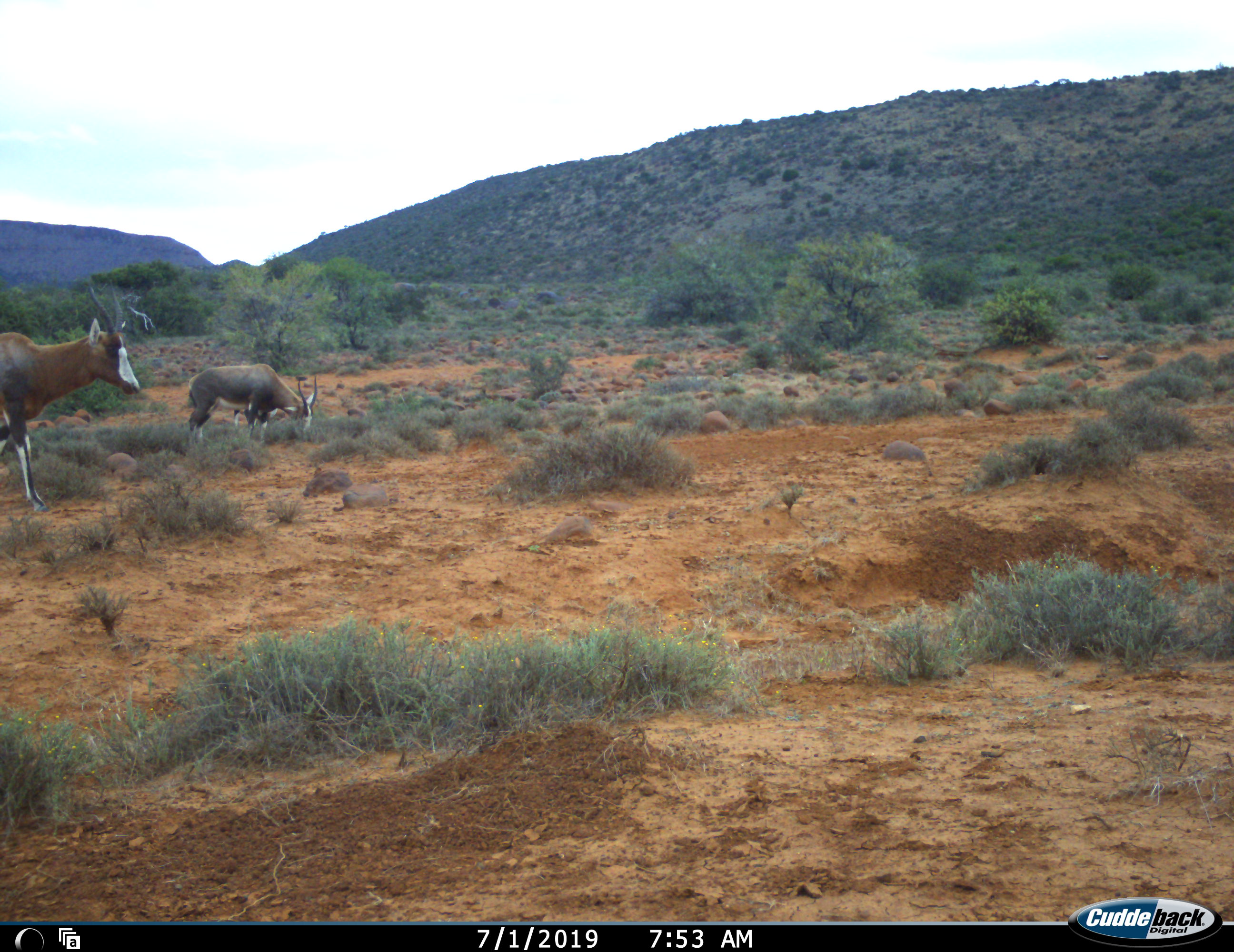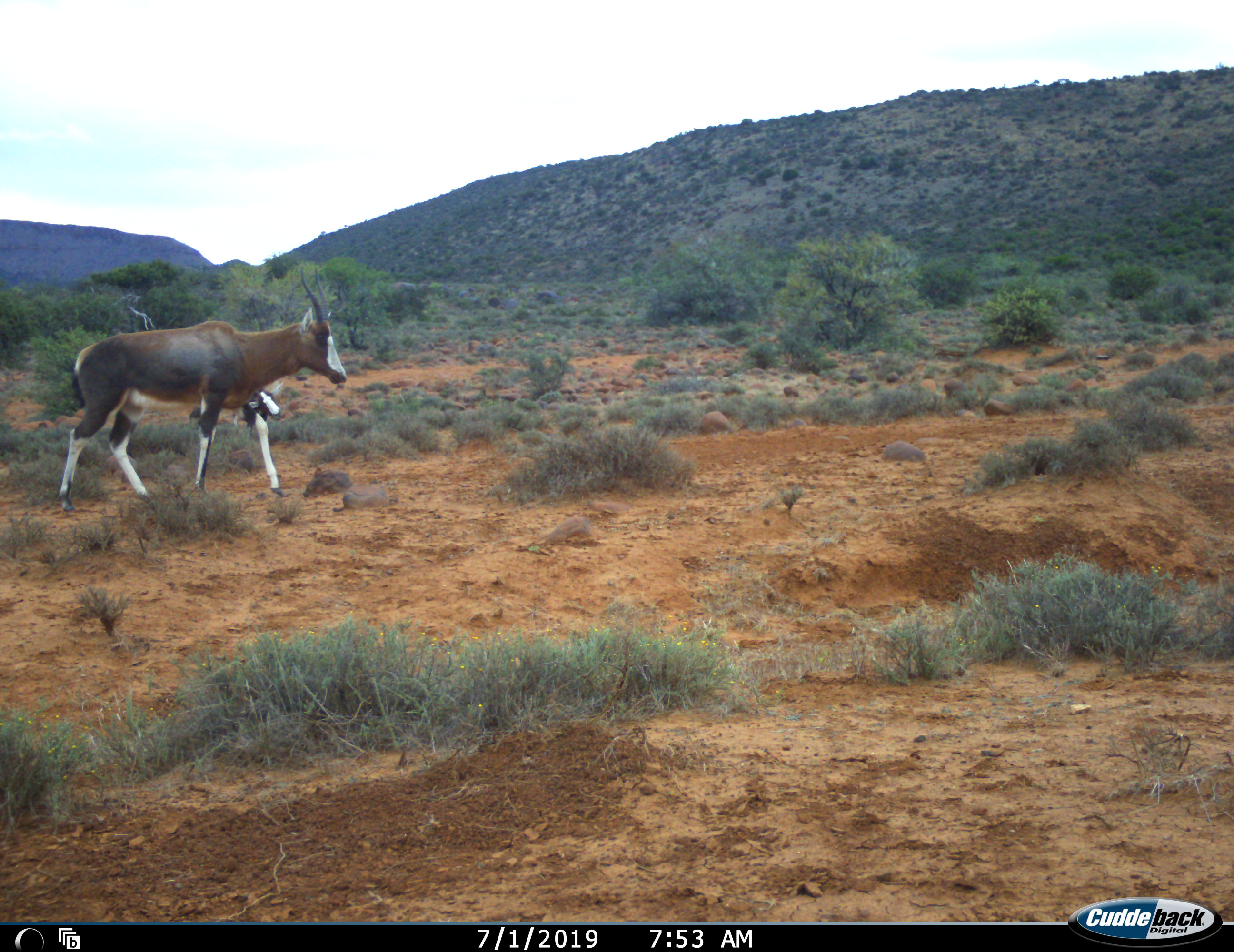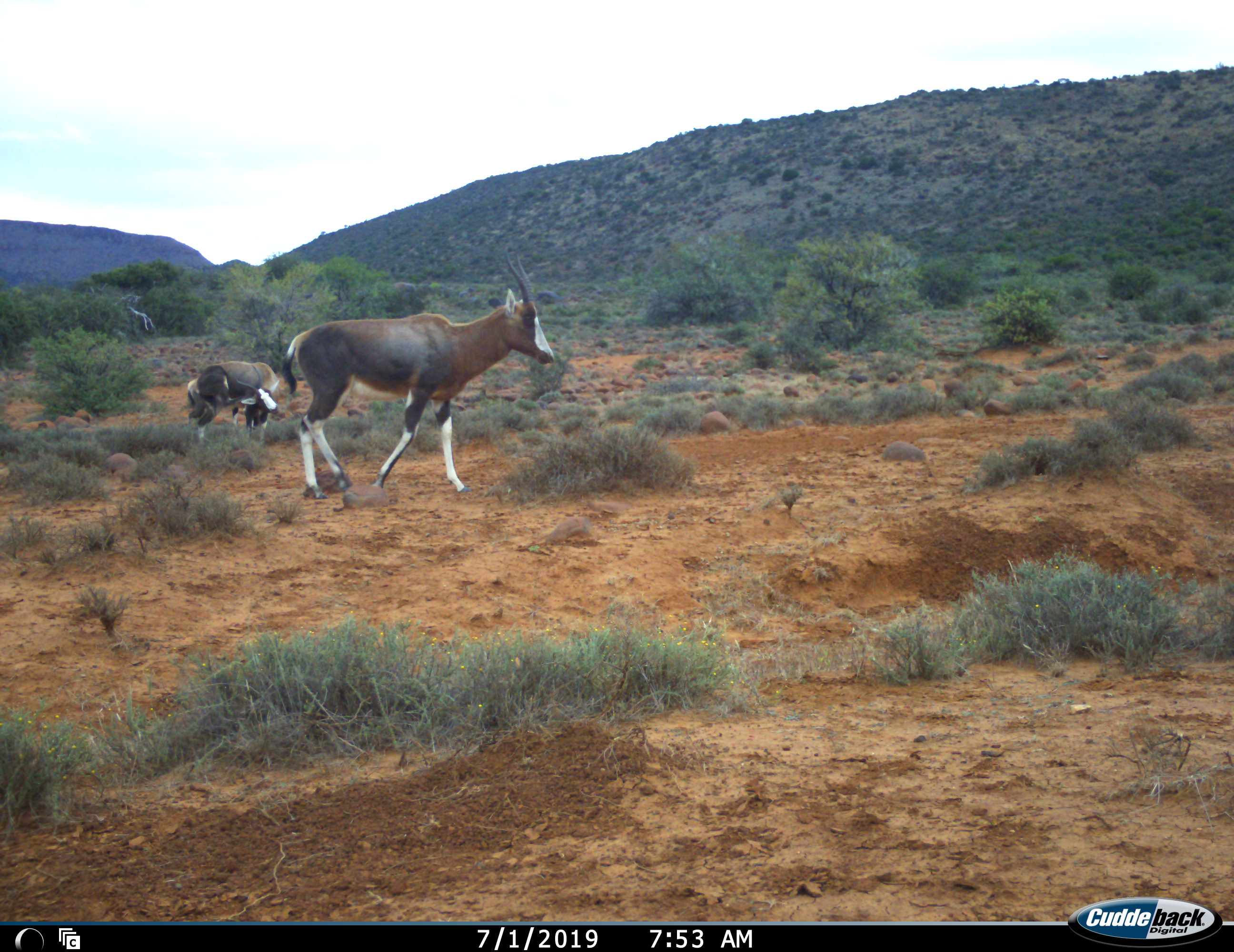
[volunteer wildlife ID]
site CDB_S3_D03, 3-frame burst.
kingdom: Animalia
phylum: Chordata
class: Mammalia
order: Artiodactyla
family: Bovidae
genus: Damaliscus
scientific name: Damaliscus pygargus phillipsi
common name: blesbok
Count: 3.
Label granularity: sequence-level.